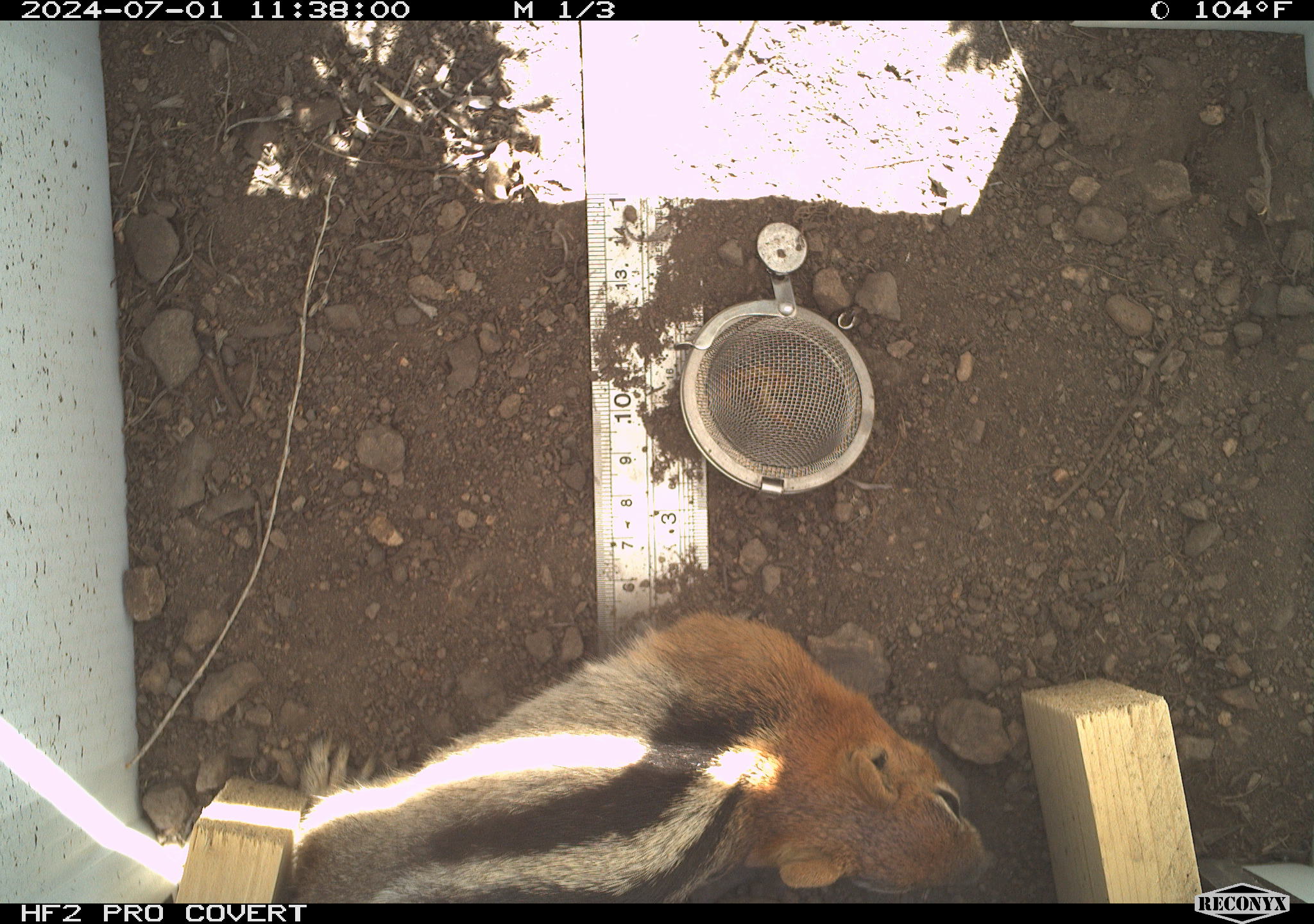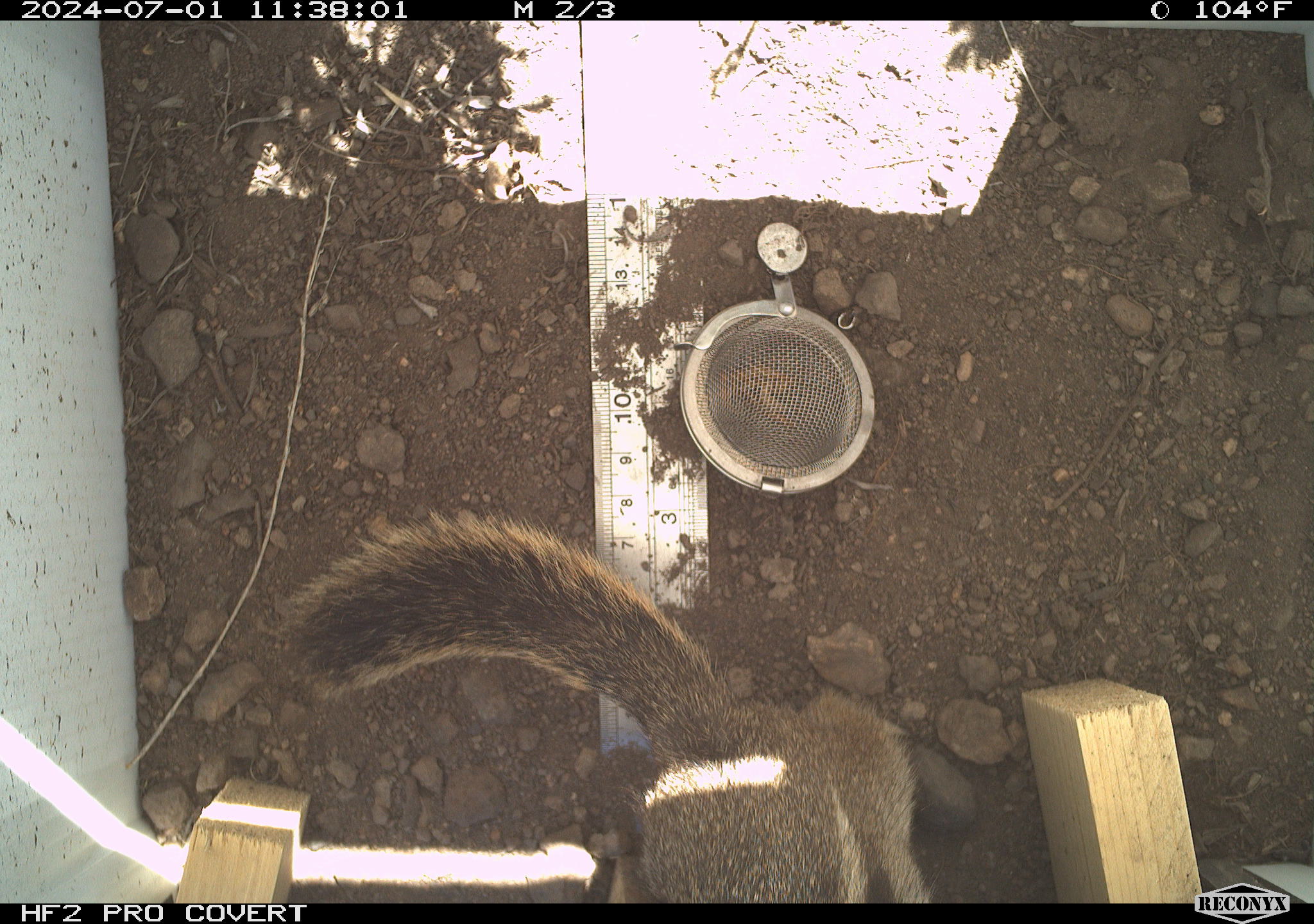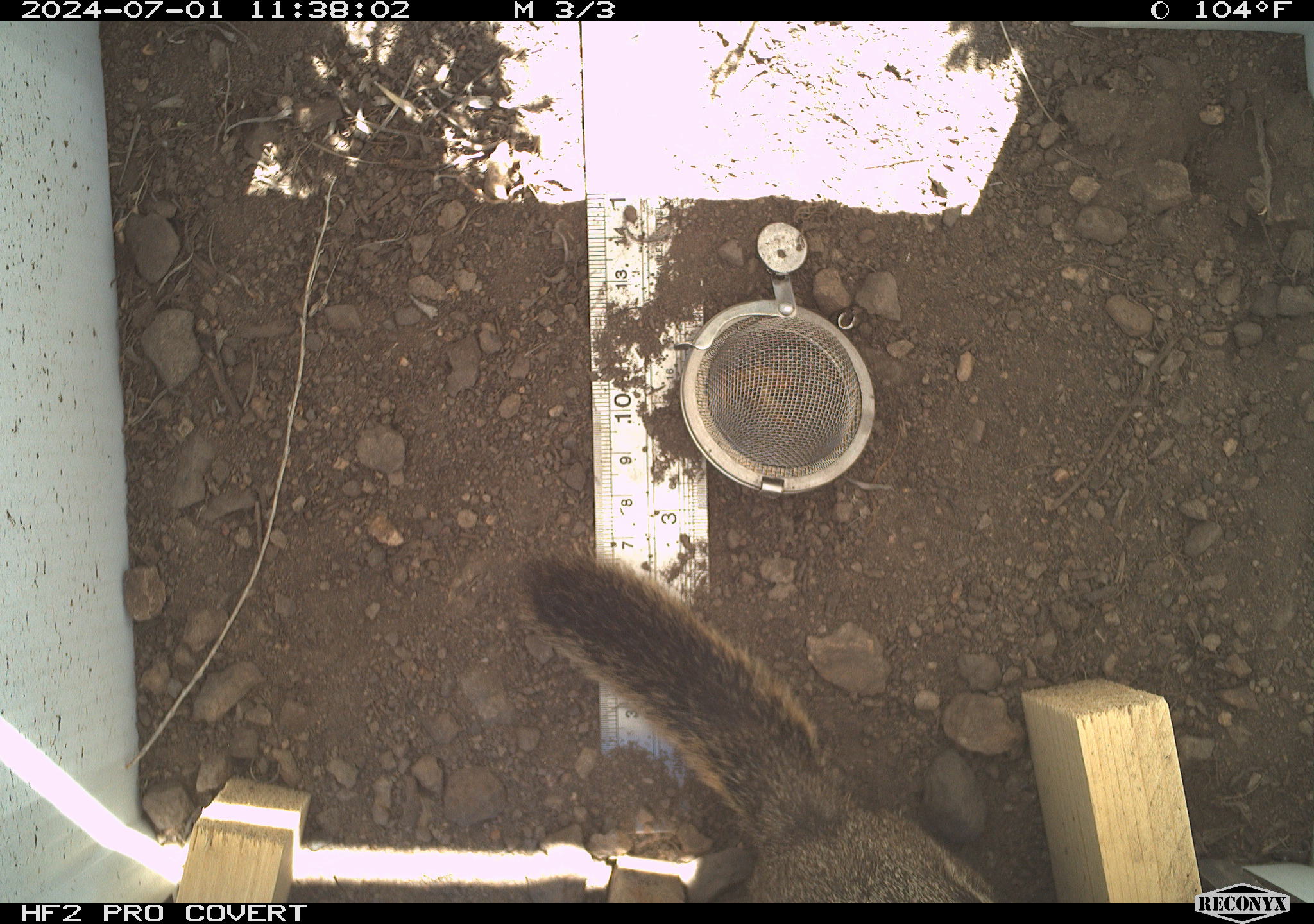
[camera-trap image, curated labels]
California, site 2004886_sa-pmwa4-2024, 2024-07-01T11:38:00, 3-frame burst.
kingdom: Animalia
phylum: Chordata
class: Mammalia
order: Rodentia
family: Sciuridae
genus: Callospermophilus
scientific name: Callospermophilus lateralis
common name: golden mantled ground squirrel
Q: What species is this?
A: Golden mantled ground squirrel (Callospermophilus lateralis).